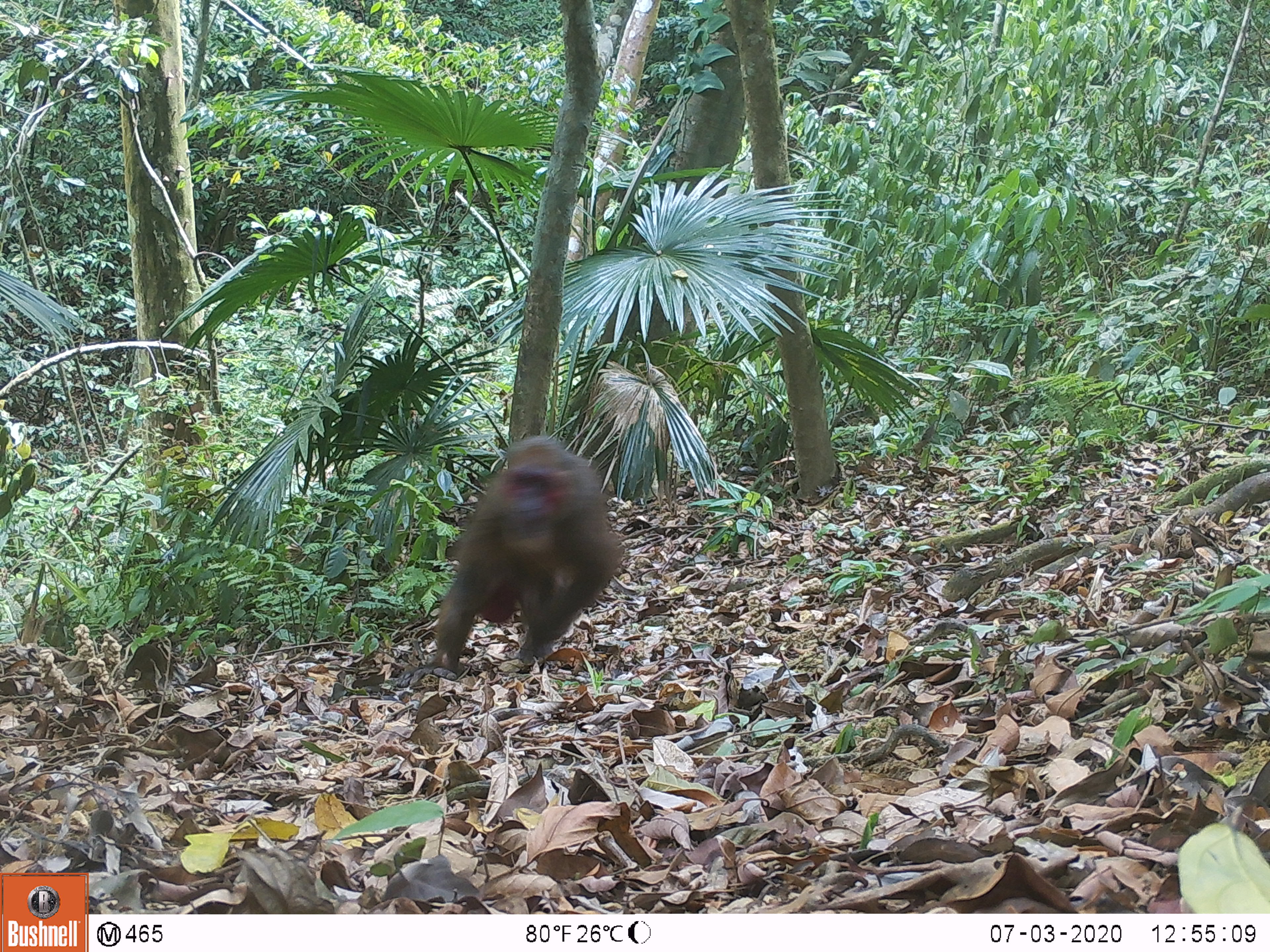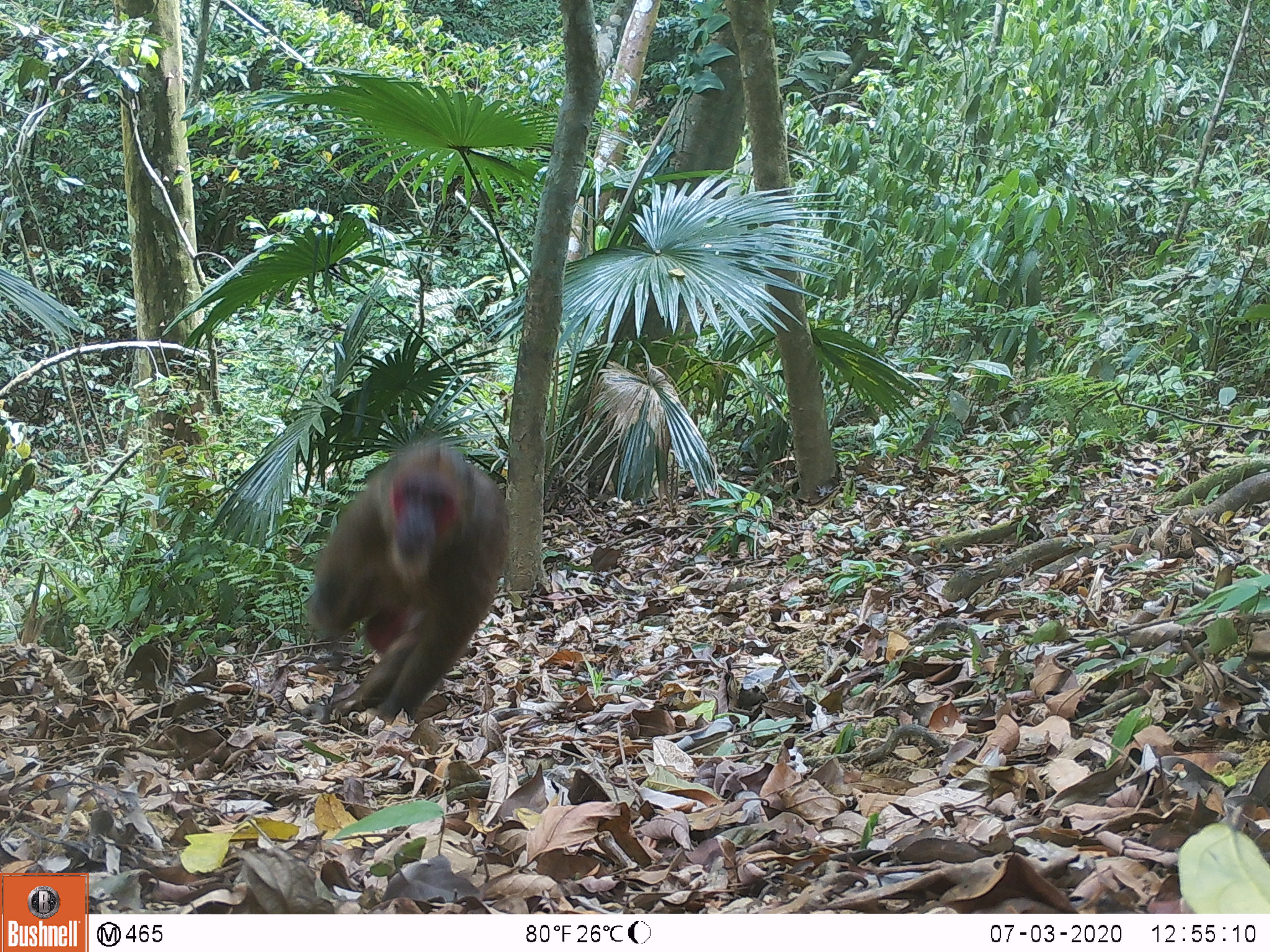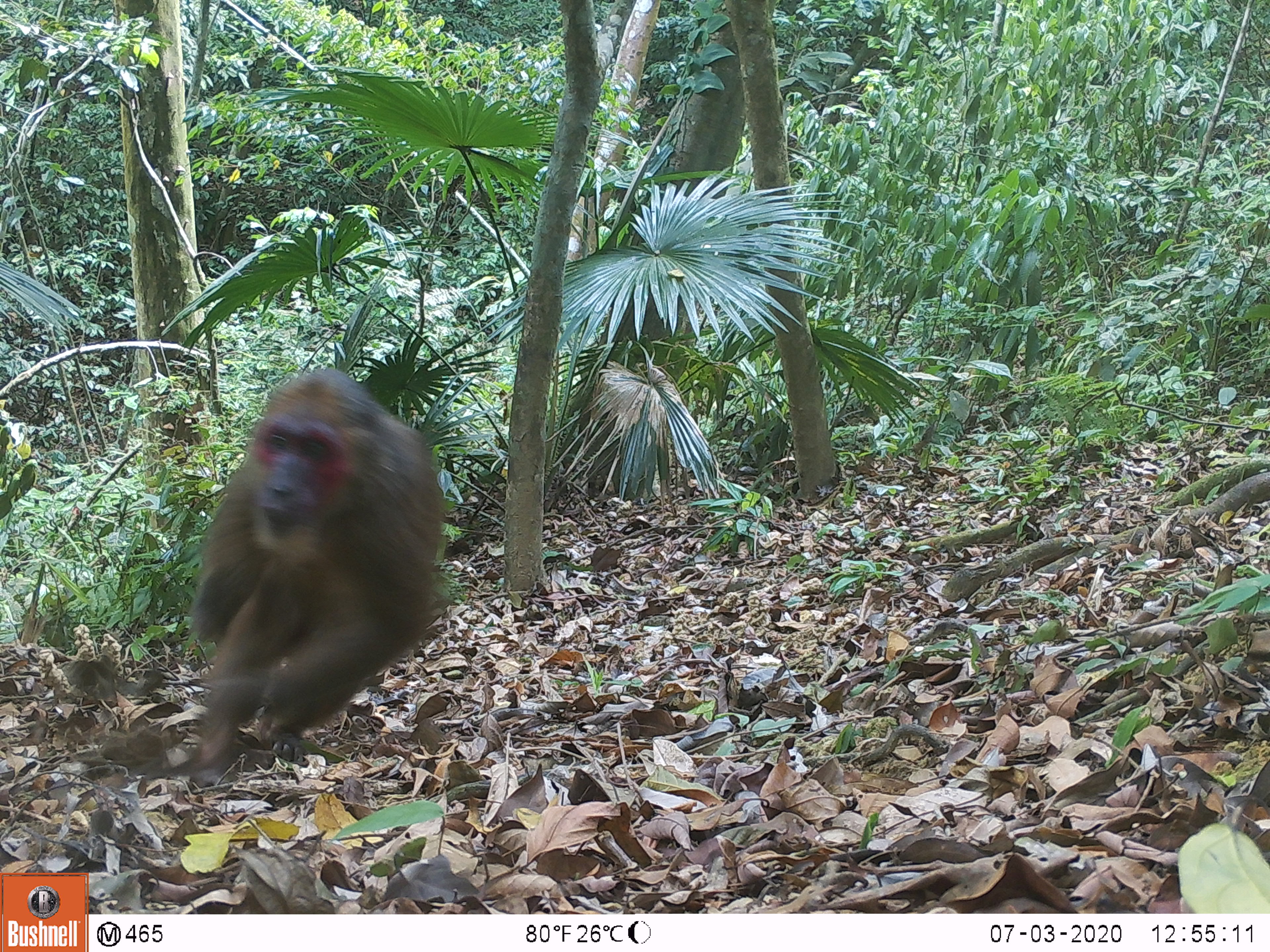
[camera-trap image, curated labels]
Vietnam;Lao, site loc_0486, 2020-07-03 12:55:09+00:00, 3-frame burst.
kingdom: Animalia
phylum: Chordata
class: Mammalia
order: Primates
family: Cercopithecidae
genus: Macaca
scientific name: Macaca arctoides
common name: stump-tailed macaque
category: stump tailed macaque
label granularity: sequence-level